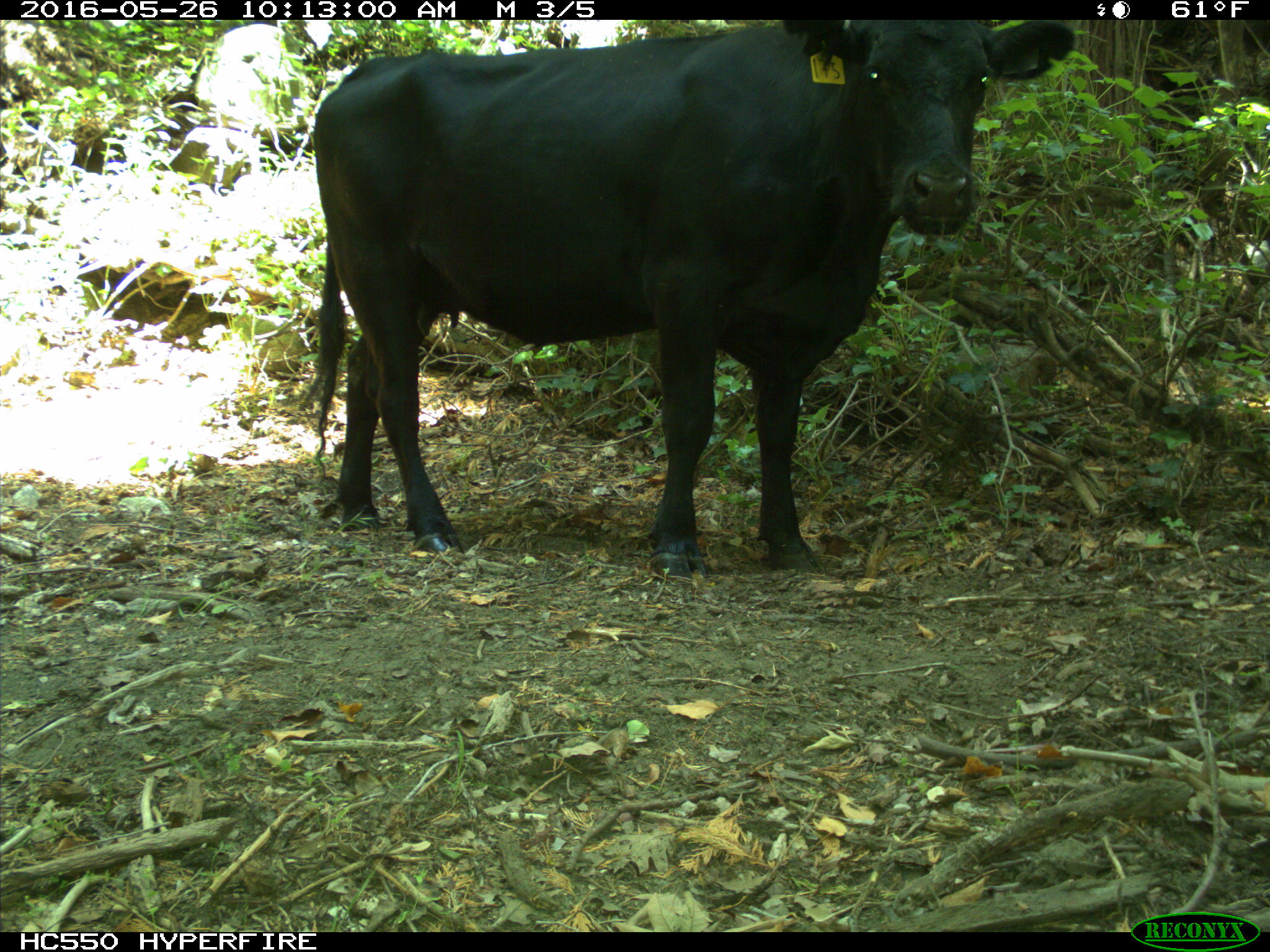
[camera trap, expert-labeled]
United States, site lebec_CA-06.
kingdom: Animalia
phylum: Chordata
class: Mammalia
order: Artiodactyla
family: Bovidae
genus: Bos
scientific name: Bos taurus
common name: domestic cow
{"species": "Bos taurus (domestic cow)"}